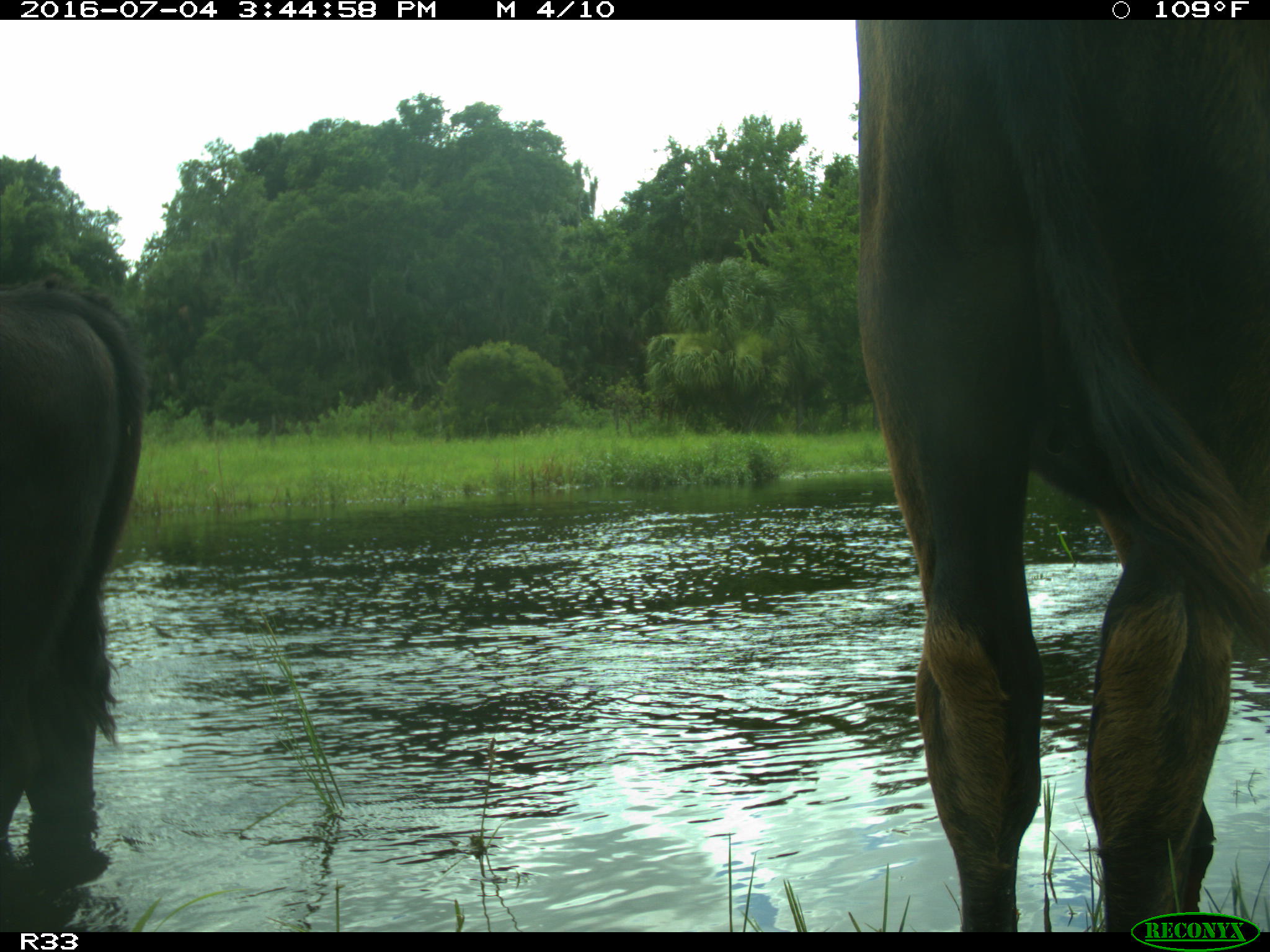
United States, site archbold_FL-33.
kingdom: Animalia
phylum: Chordata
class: Mammalia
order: Artiodactyla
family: Bovidae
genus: Bos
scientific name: Bos taurus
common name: domestic cow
Bos taurus (domestic cow).